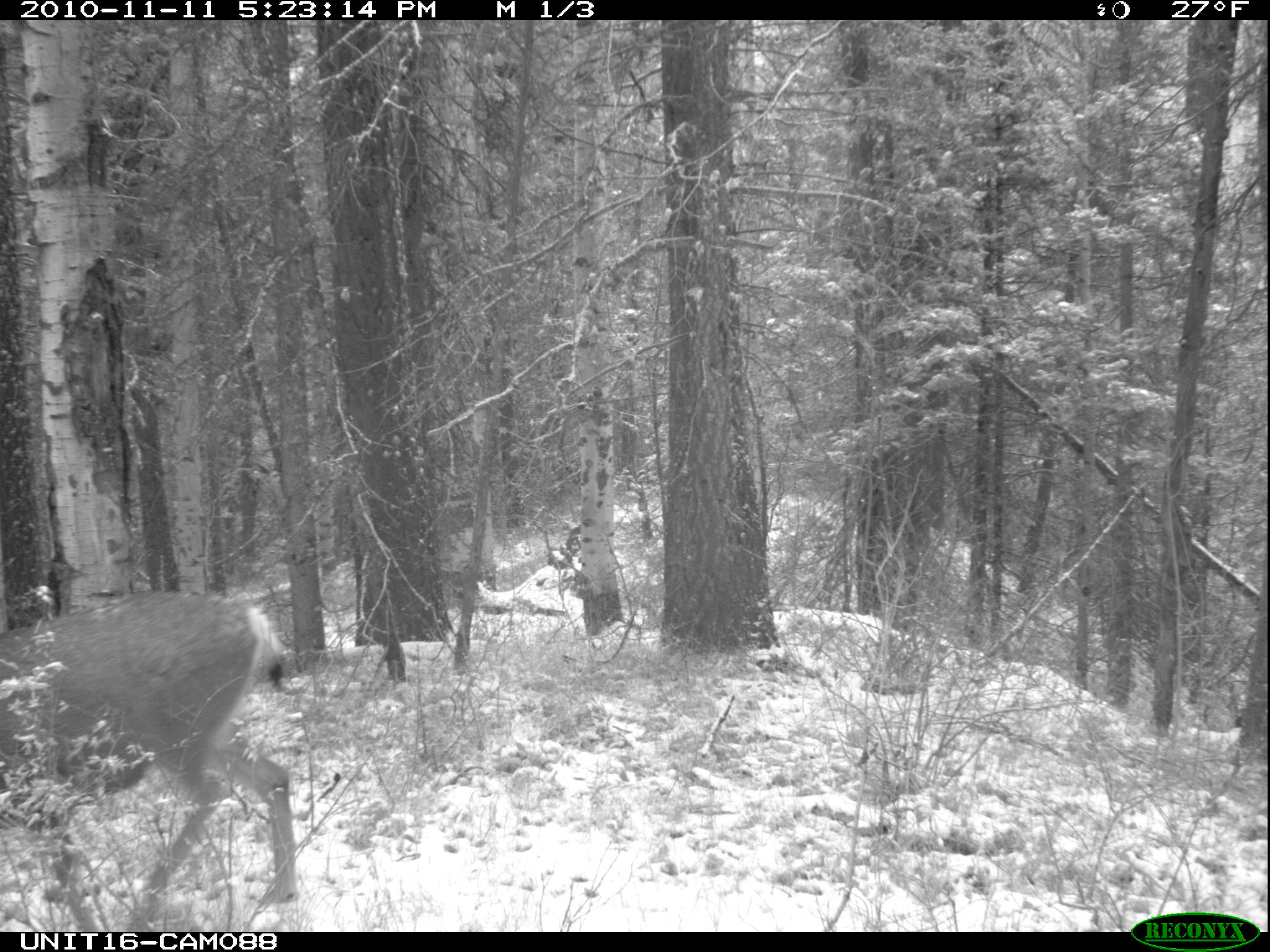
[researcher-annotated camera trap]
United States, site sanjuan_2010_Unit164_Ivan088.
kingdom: Animalia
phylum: Chordata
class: Mammalia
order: Artiodactyla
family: Cervidae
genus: Odocoileus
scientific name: Odocoileus hemionus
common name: mule deer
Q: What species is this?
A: Odocoileus hemionus (mule deer).